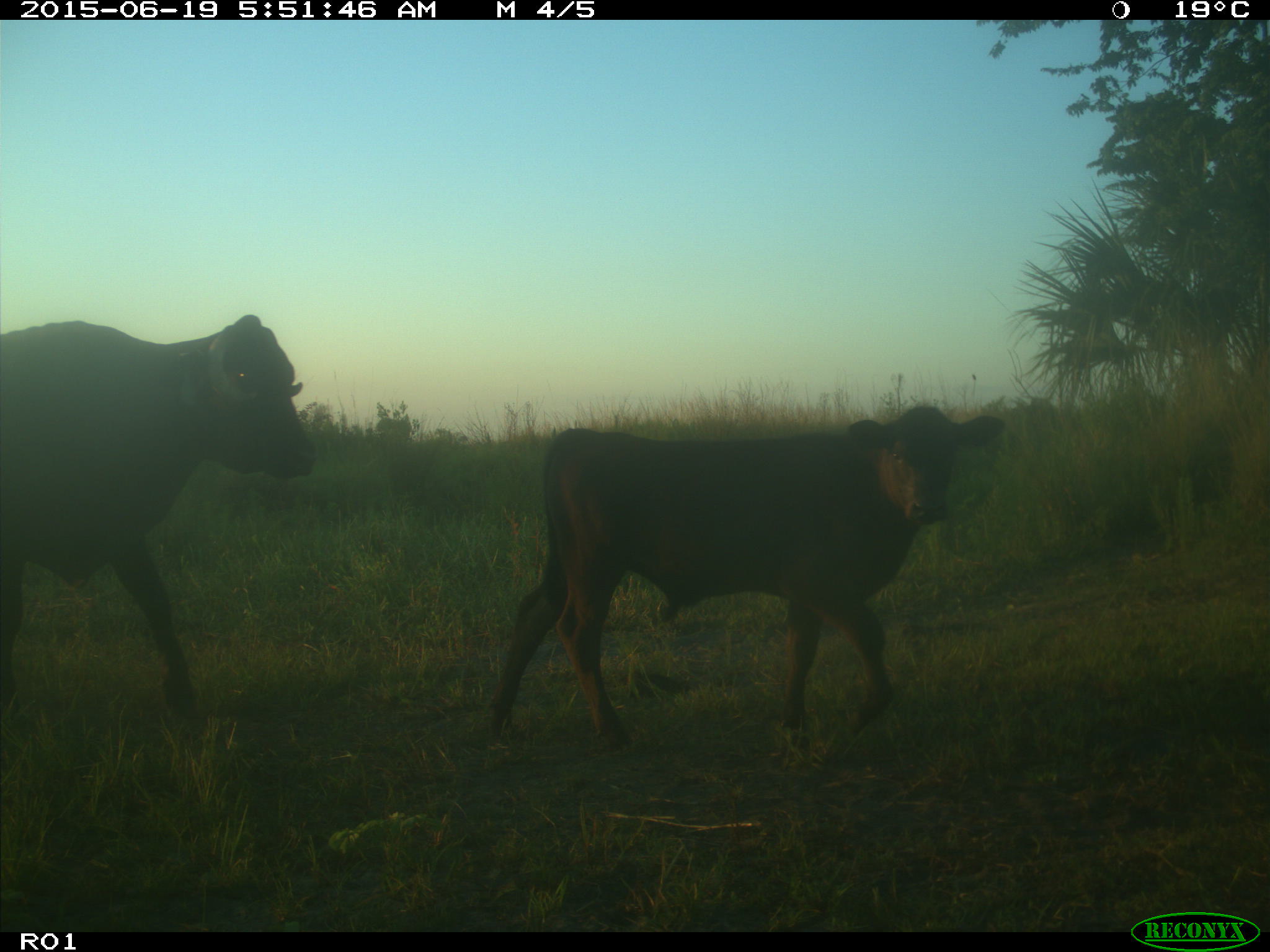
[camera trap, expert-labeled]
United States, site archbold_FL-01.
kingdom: Animalia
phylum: Chordata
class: Mammalia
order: Artiodactyla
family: Bovidae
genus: Bos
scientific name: Bos taurus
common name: domestic cow